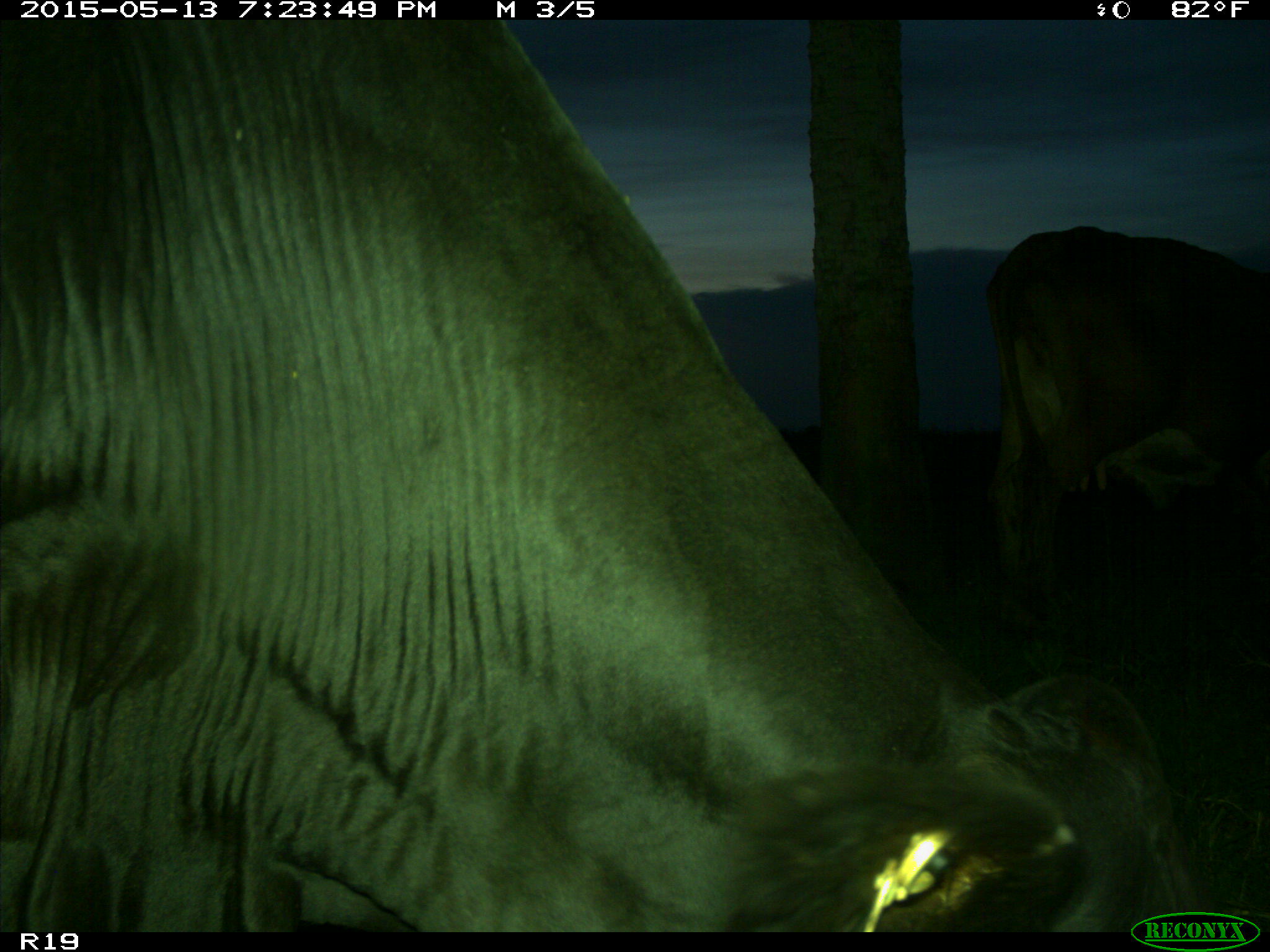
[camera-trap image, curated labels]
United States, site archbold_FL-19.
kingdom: Animalia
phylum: Chordata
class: Mammalia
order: Artiodactyla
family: Bovidae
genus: Bos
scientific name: Bos taurus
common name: domestic cow